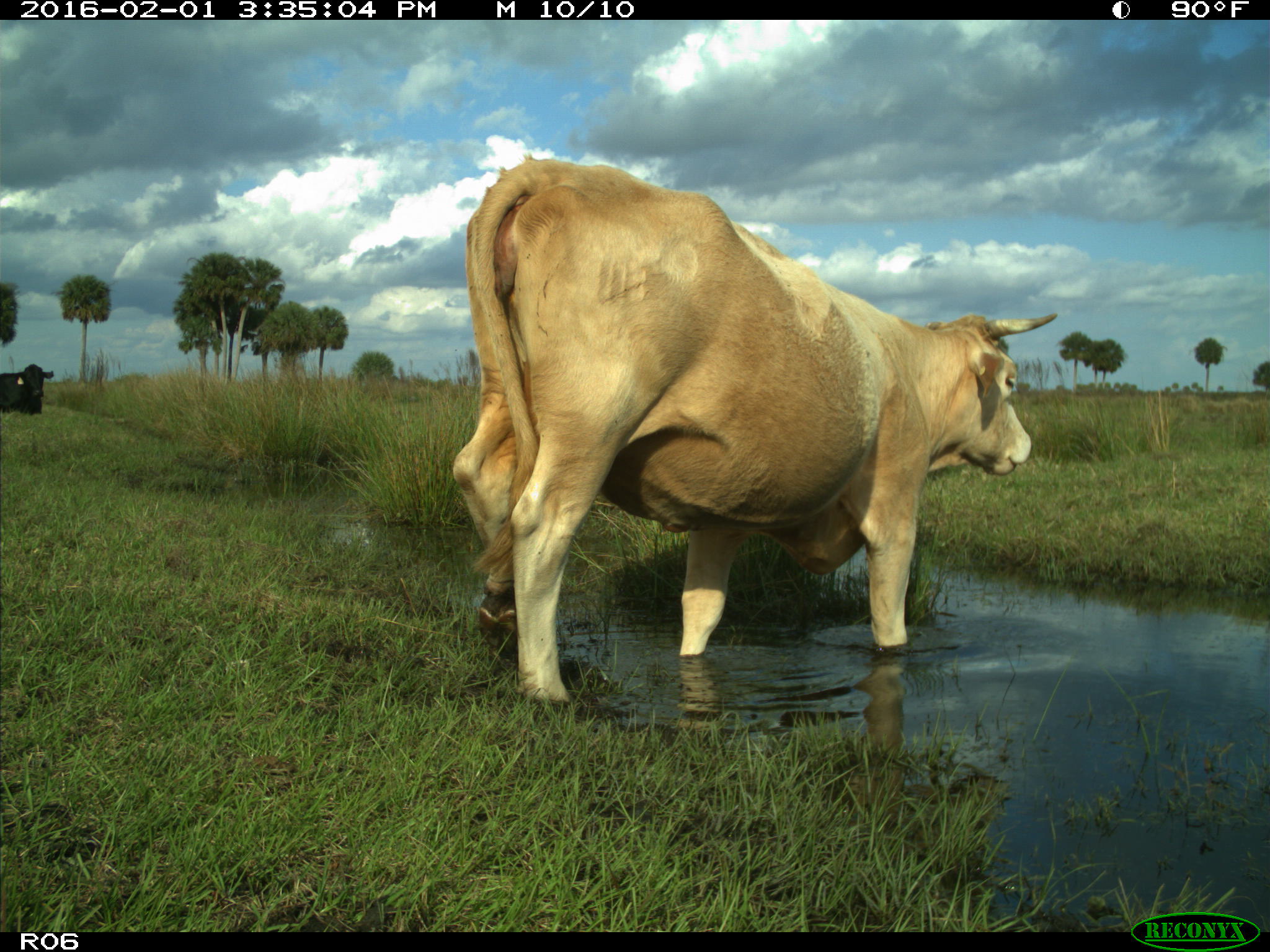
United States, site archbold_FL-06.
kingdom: Animalia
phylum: Chordata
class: Mammalia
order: Artiodactyla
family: Bovidae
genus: Bos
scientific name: Bos taurus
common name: domestic cow